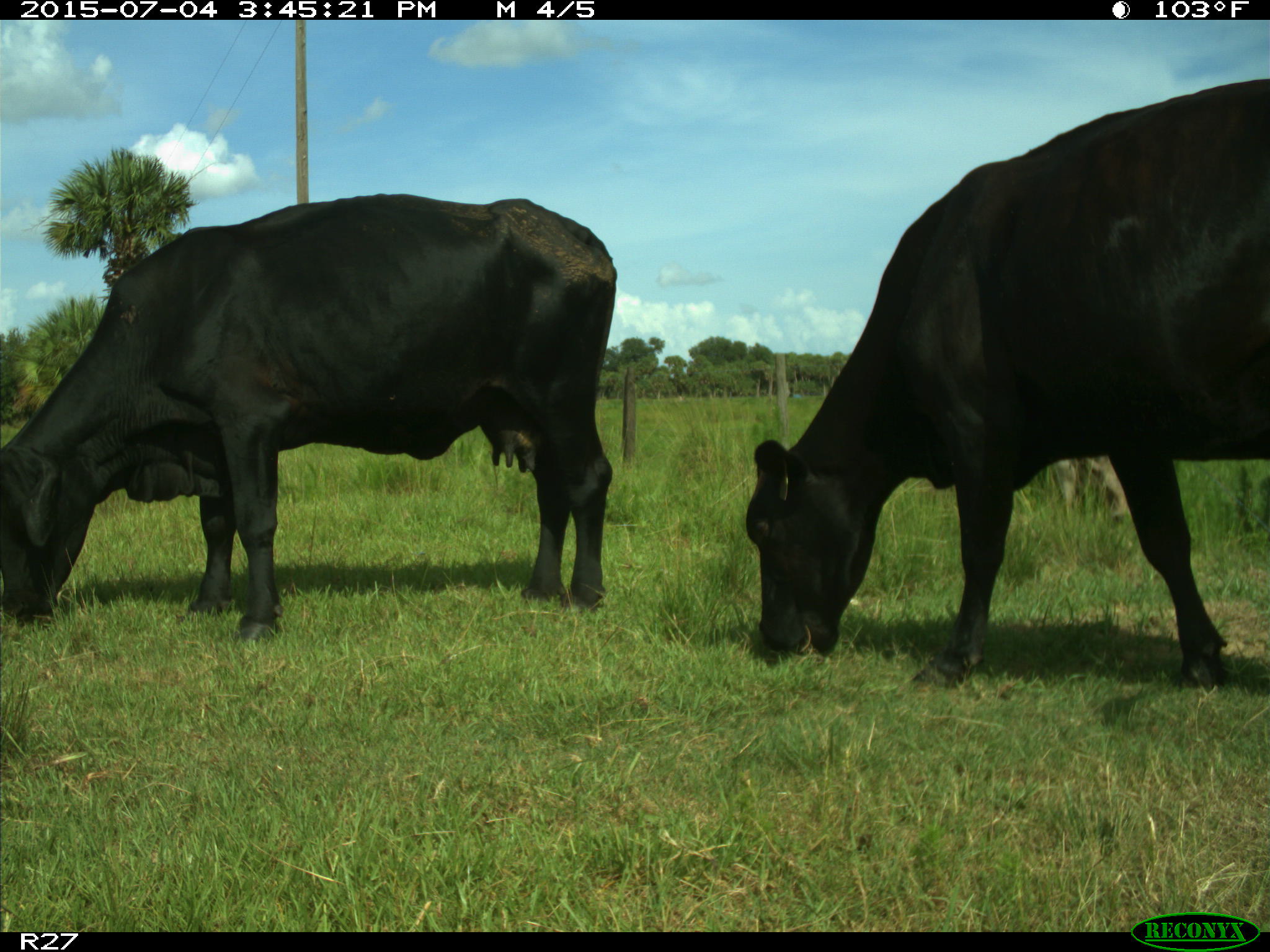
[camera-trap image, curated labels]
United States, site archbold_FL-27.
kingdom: Animalia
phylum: Chordata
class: Mammalia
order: Artiodactyla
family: Bovidae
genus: Bos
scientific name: Bos taurus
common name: domestic cow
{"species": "Bos taurus (domestic cow)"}